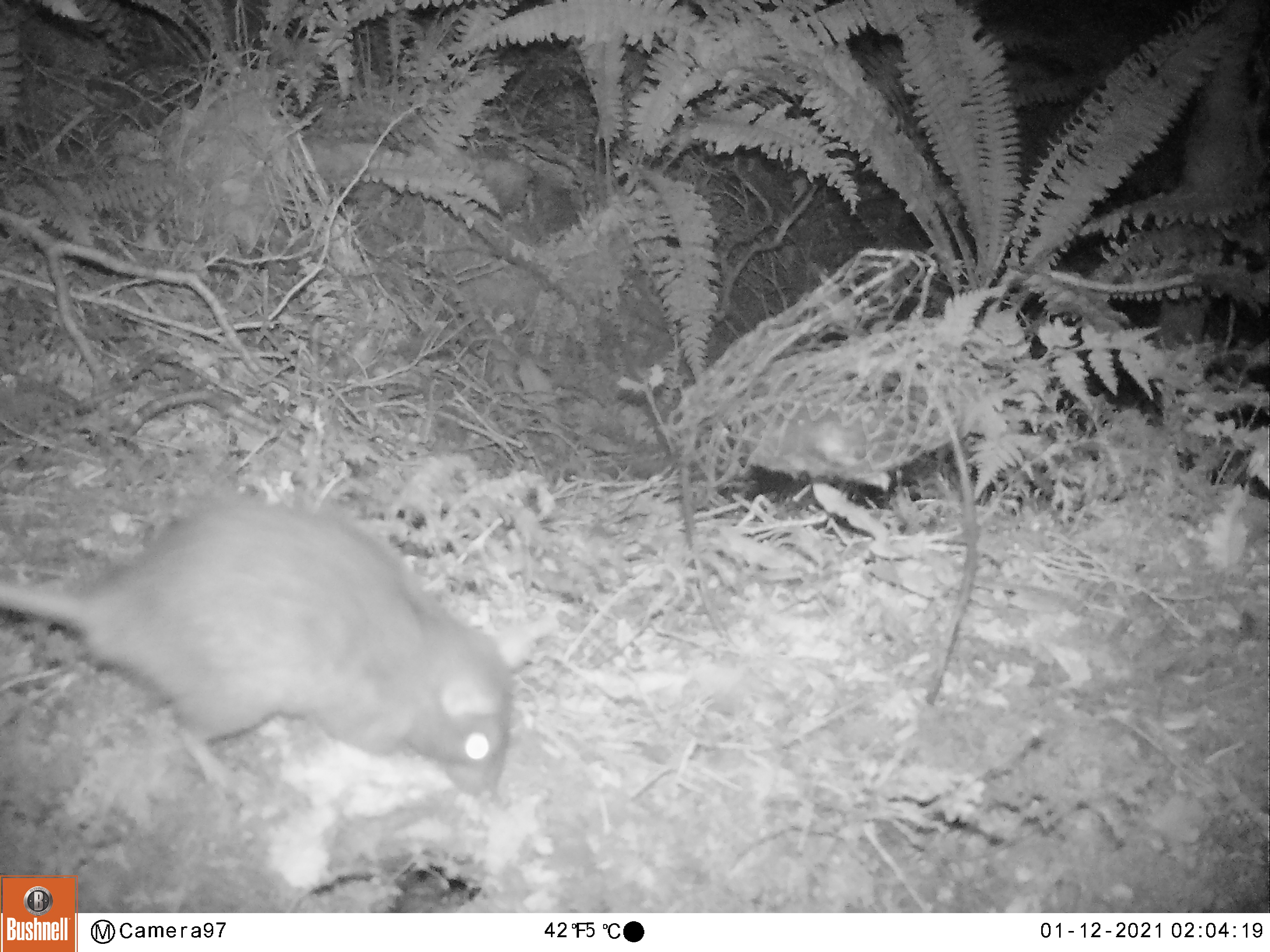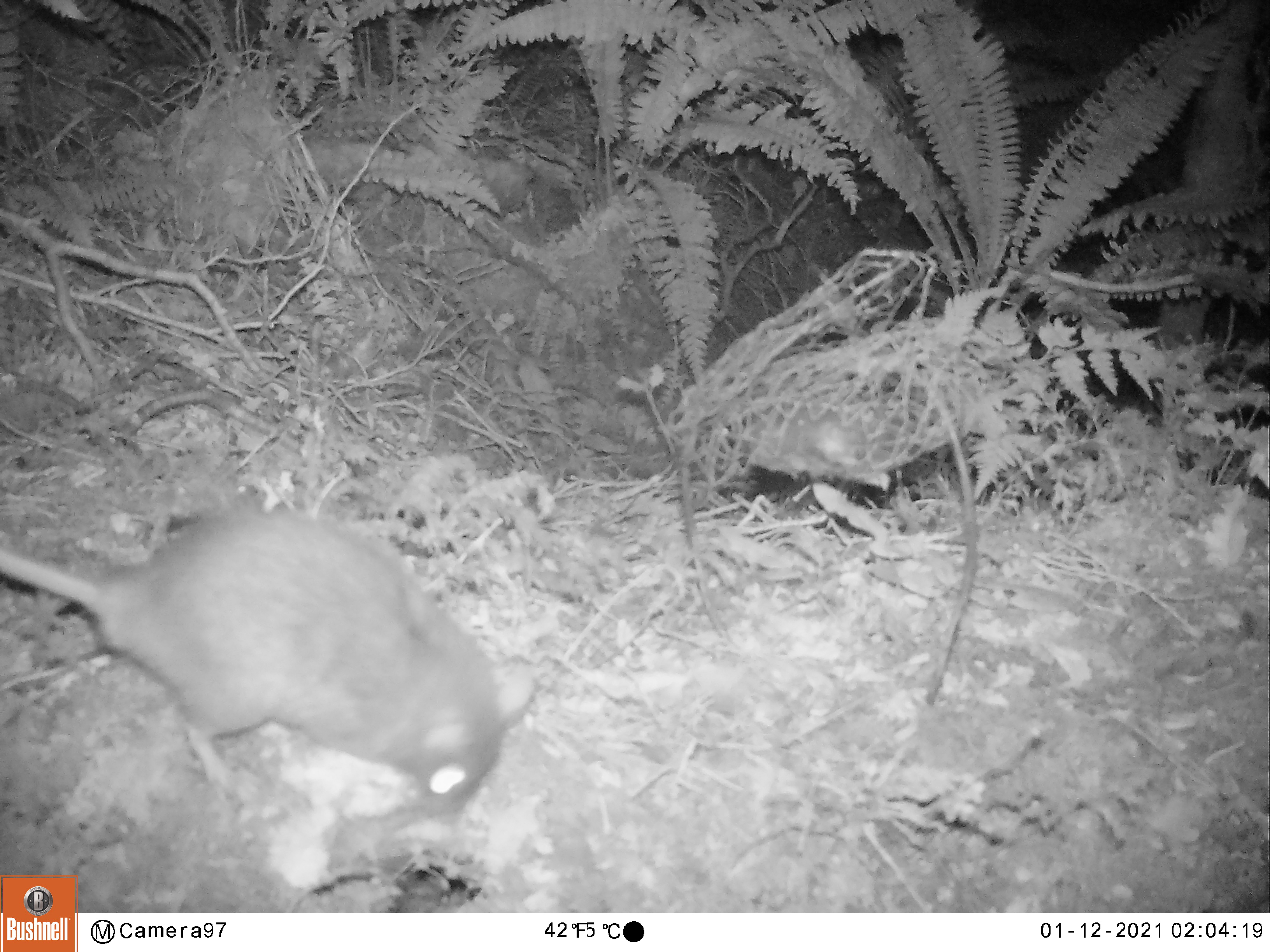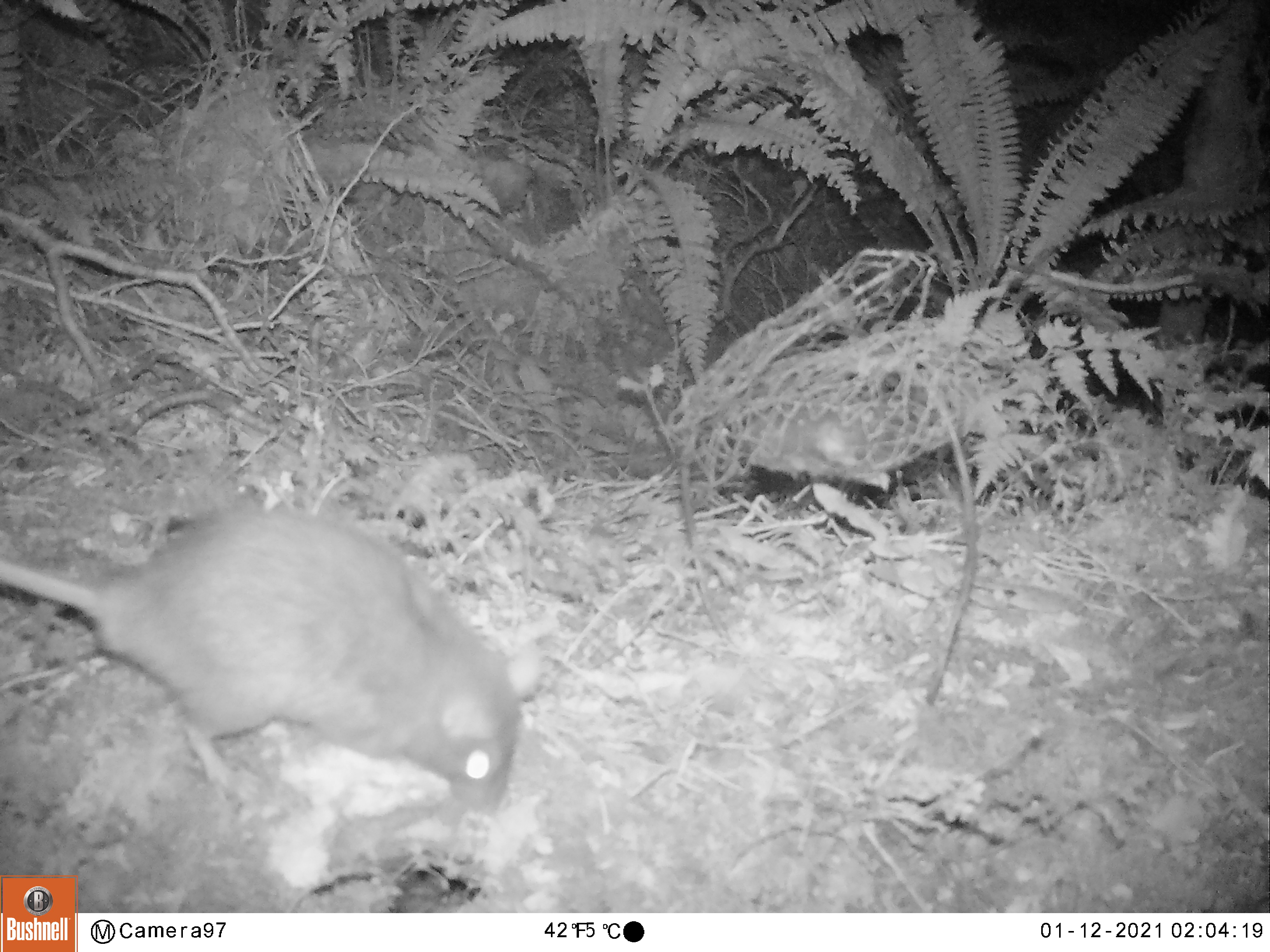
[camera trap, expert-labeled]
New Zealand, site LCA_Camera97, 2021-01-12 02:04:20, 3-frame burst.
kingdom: Animalia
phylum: Chordata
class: Mammalia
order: Rodentia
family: Muridae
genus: Rattus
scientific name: Rattus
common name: rat